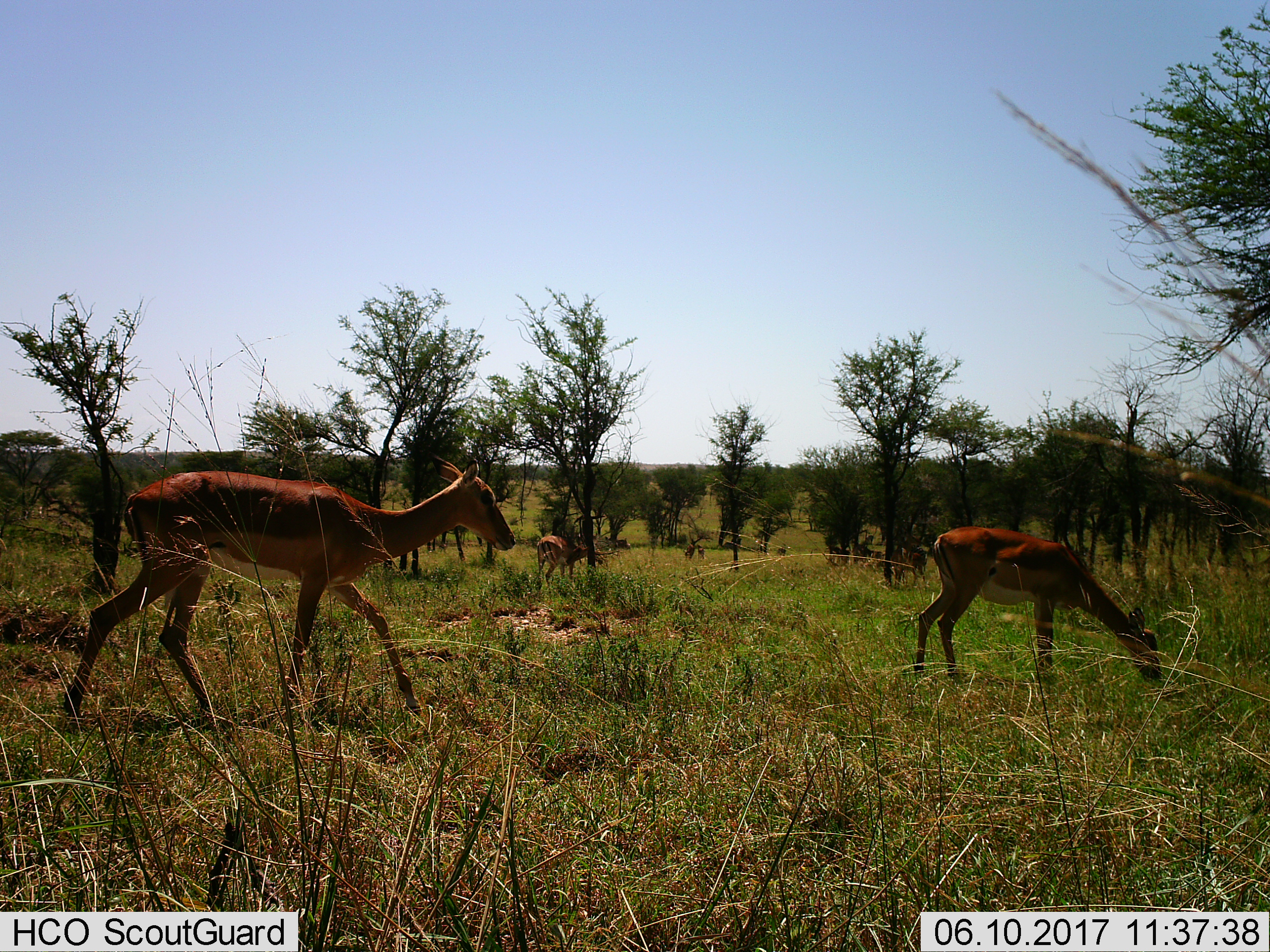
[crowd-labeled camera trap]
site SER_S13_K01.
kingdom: Animalia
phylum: Chordata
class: Mammalia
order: Artiodactyla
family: Bovidae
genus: Aepyceros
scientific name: Aepyceros melampus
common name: impala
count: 3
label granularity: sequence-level